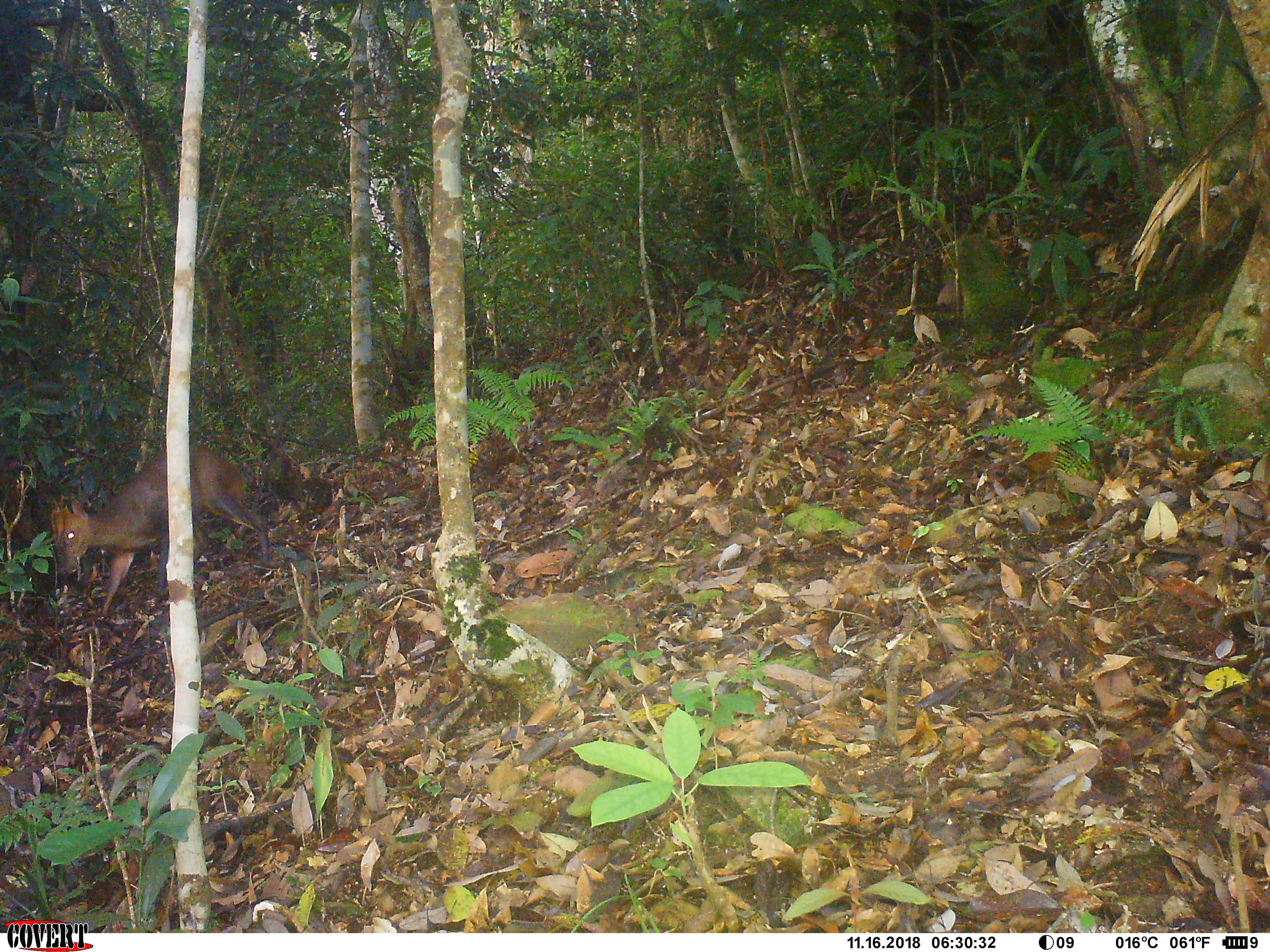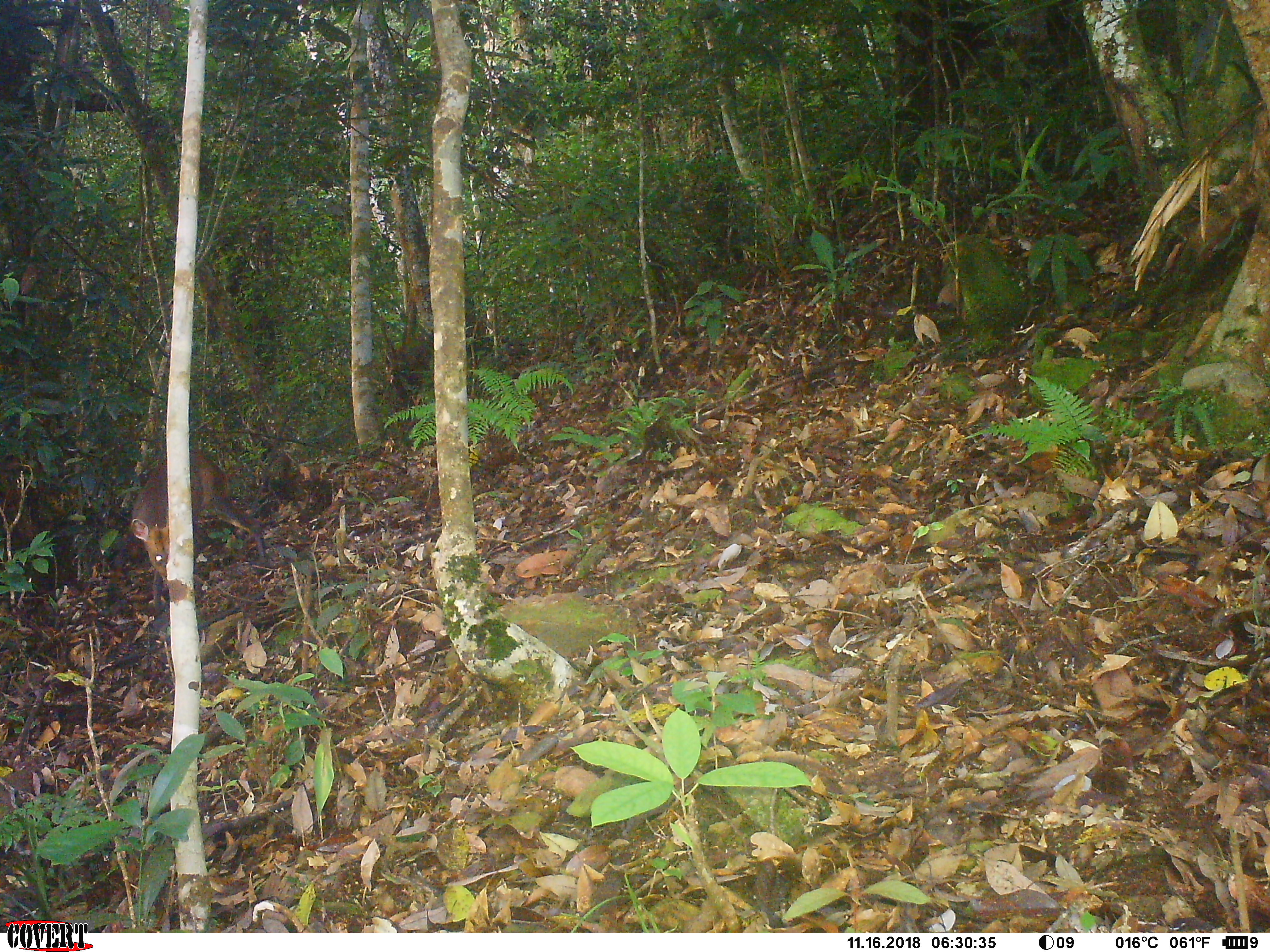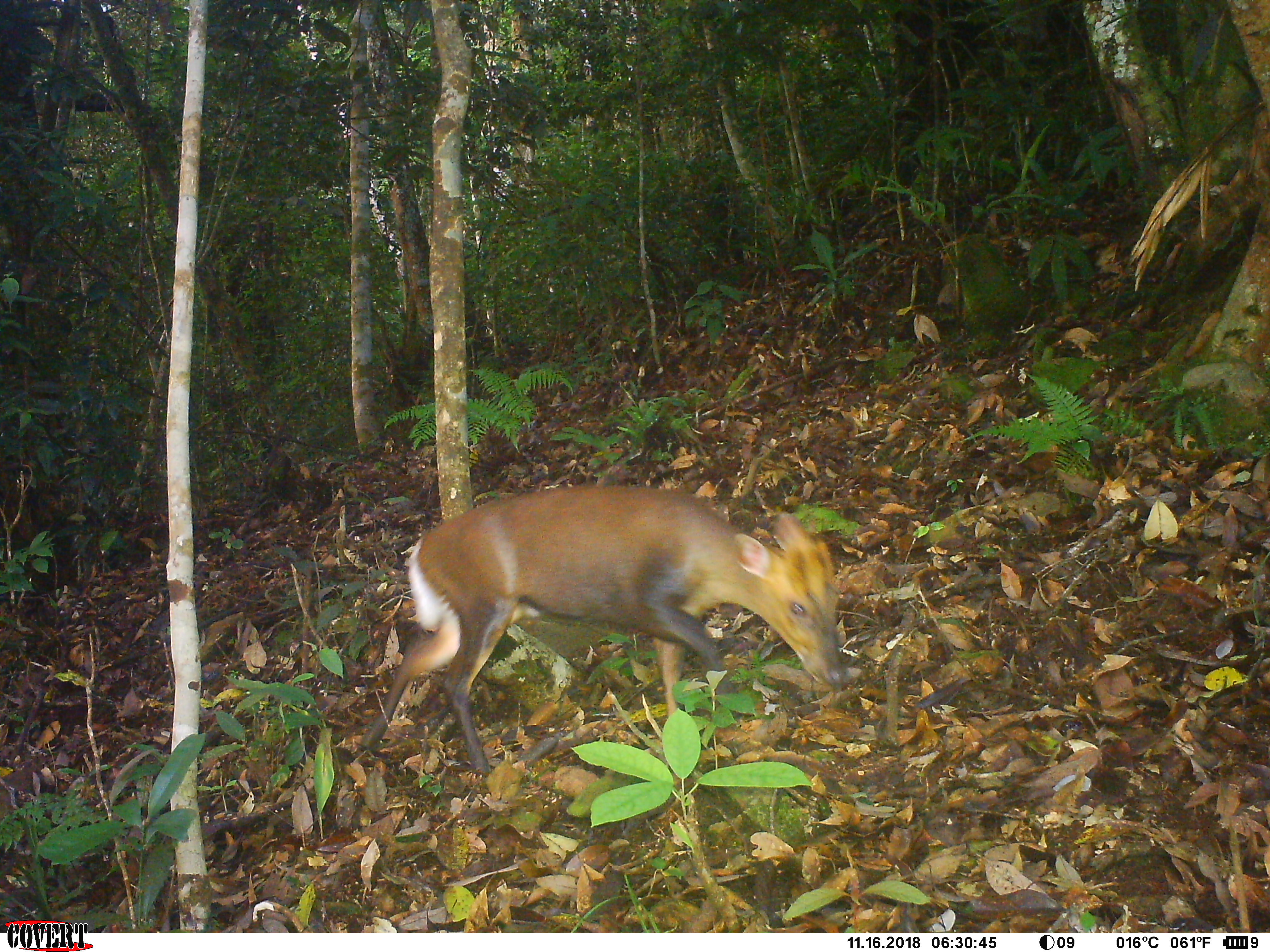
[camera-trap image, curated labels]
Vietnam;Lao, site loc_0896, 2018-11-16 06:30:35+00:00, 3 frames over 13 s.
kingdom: Animalia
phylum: Chordata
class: Mammalia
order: Artiodactyla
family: Cervidae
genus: Muntiacus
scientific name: Muntiacus rooseveltorum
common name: roosevelt's muntjac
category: roosevelts muntjac group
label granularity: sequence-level